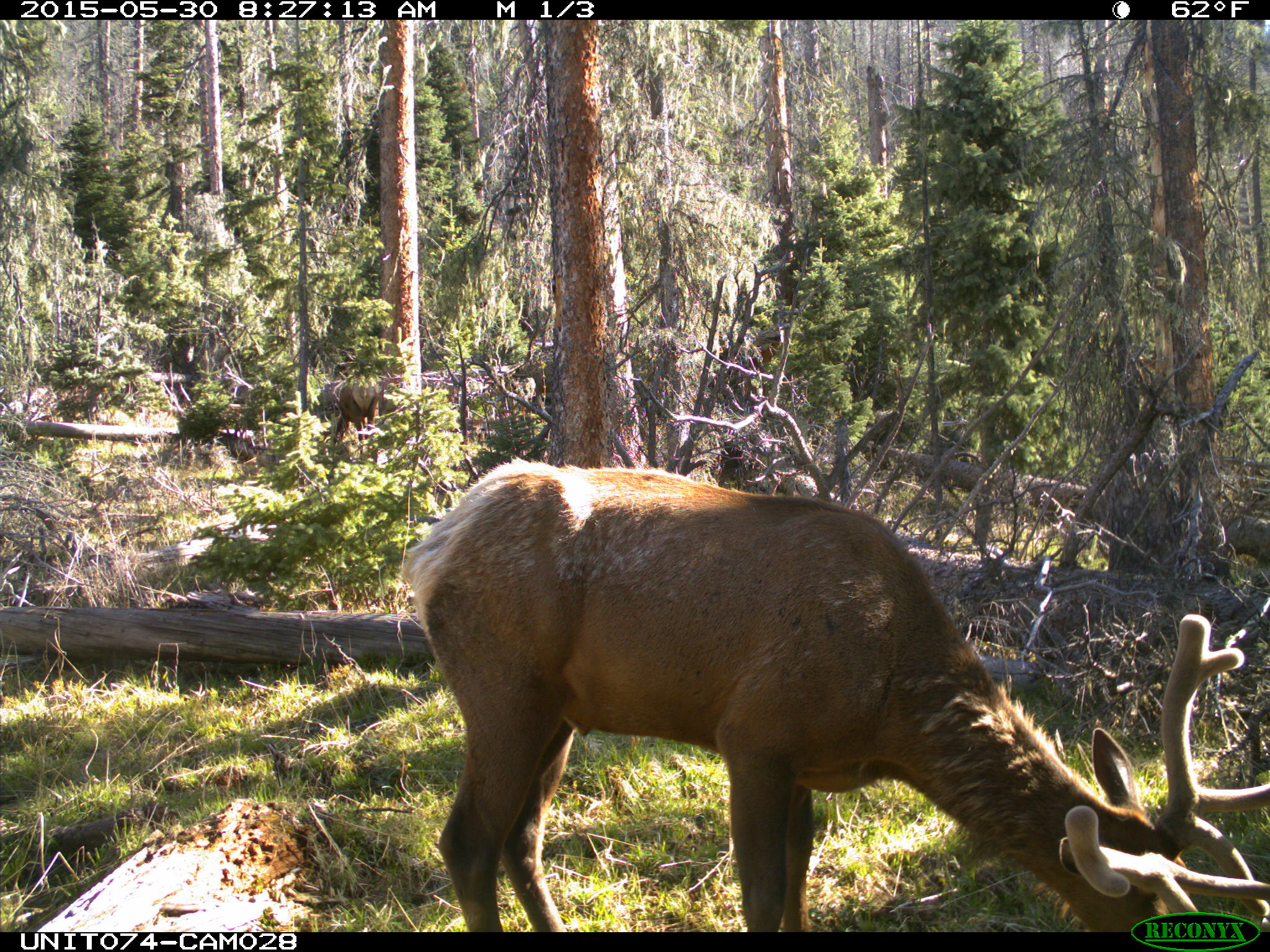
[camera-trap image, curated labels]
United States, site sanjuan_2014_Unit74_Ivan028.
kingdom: Animalia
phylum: Chordata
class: Mammalia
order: Artiodactyla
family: Cervidae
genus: Cervus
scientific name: Cervus elaphus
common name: red deer